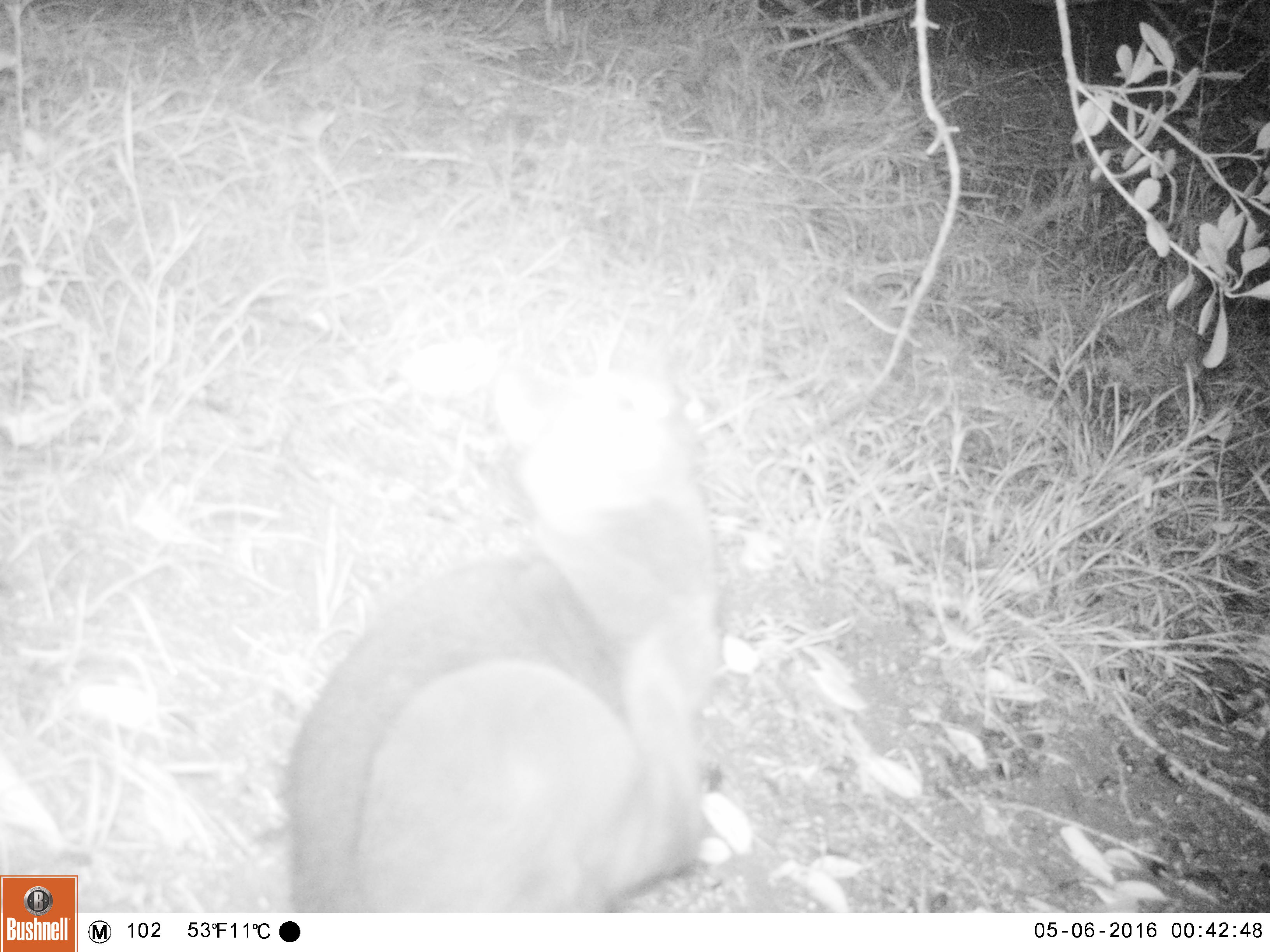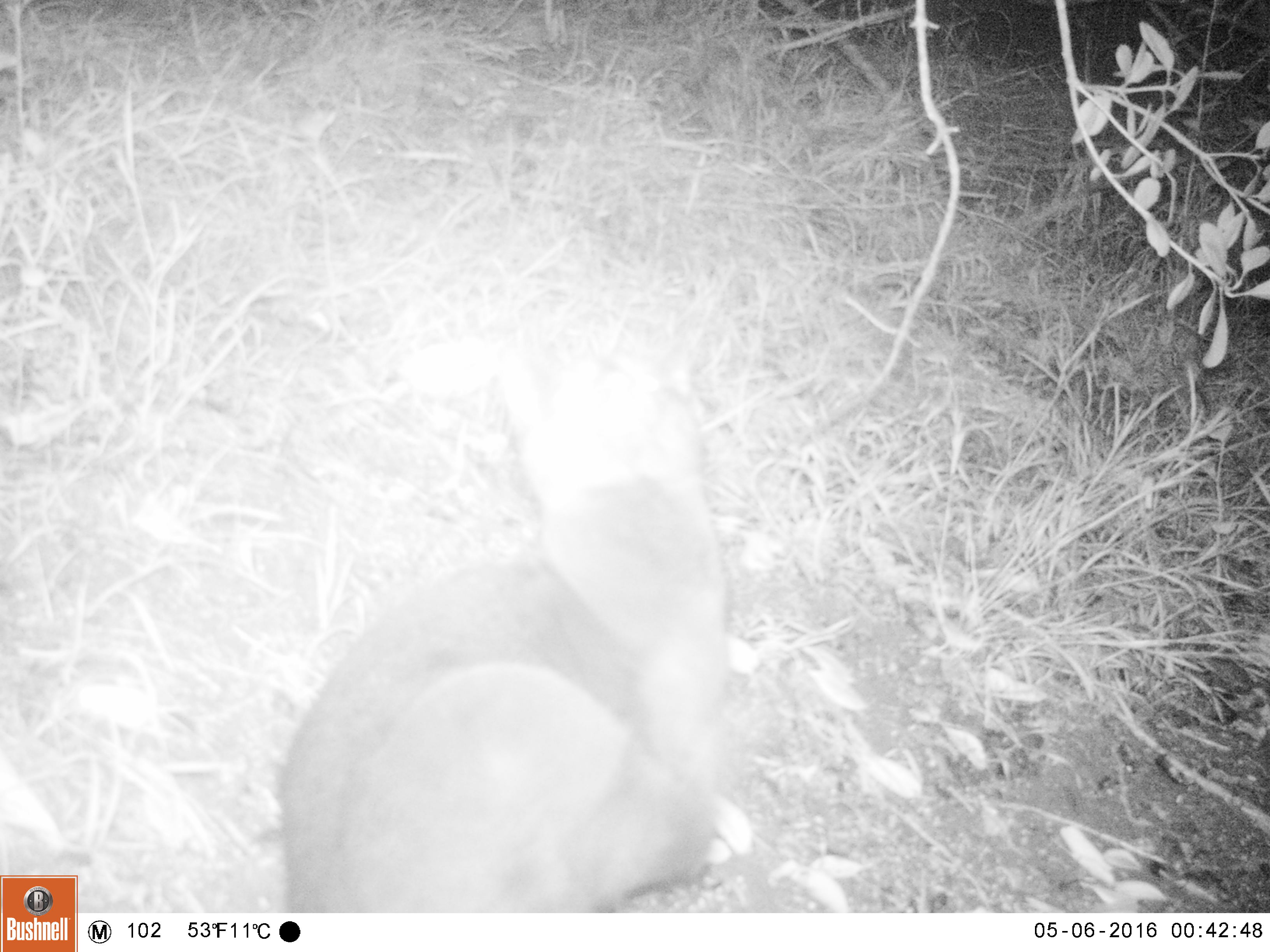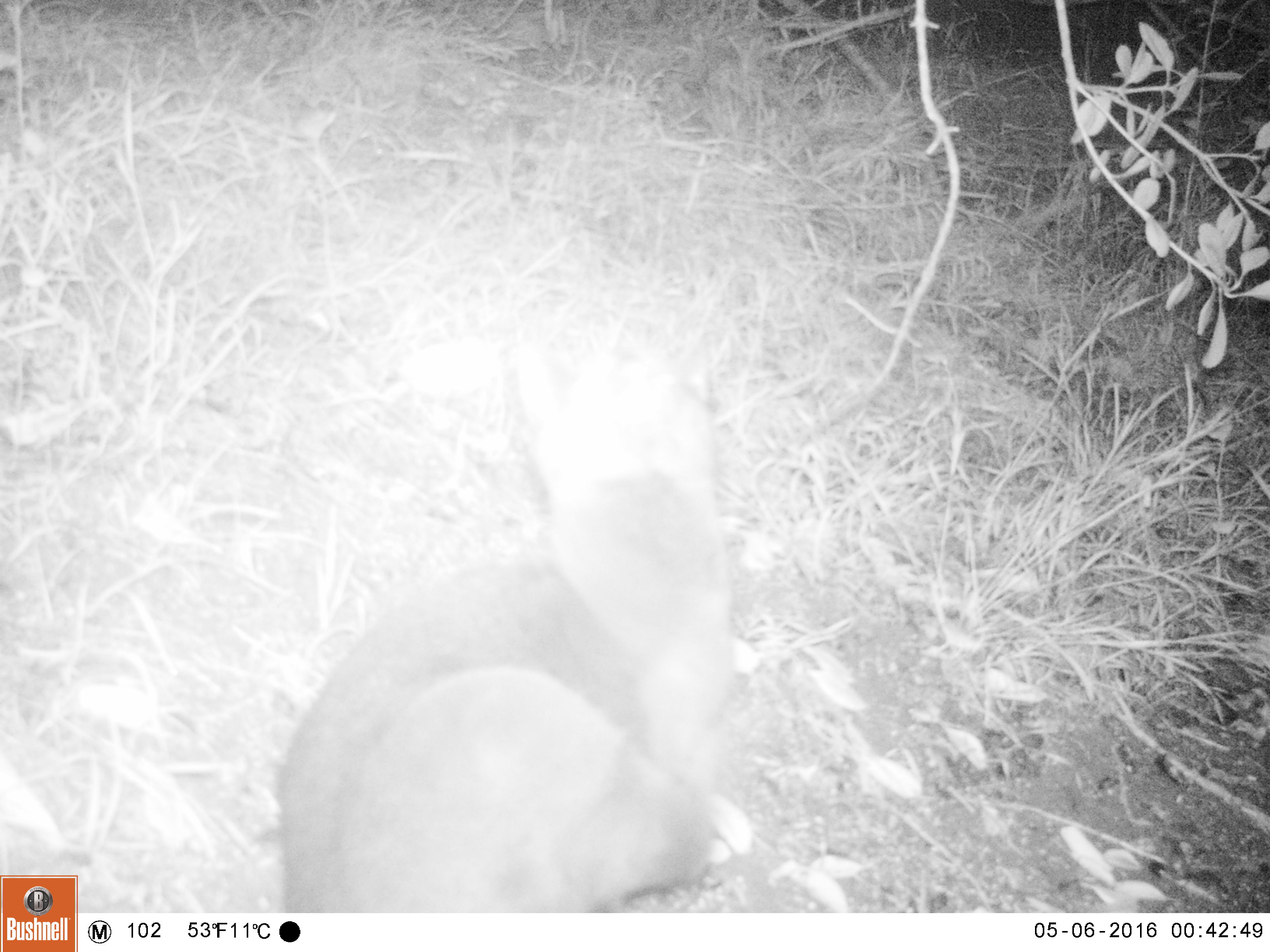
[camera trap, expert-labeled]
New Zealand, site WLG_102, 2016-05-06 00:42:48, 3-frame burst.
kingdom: Animalia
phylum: Chordata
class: Mammalia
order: Carnivora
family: Felidae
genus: Felis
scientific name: Felis catus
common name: domestic cat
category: cat